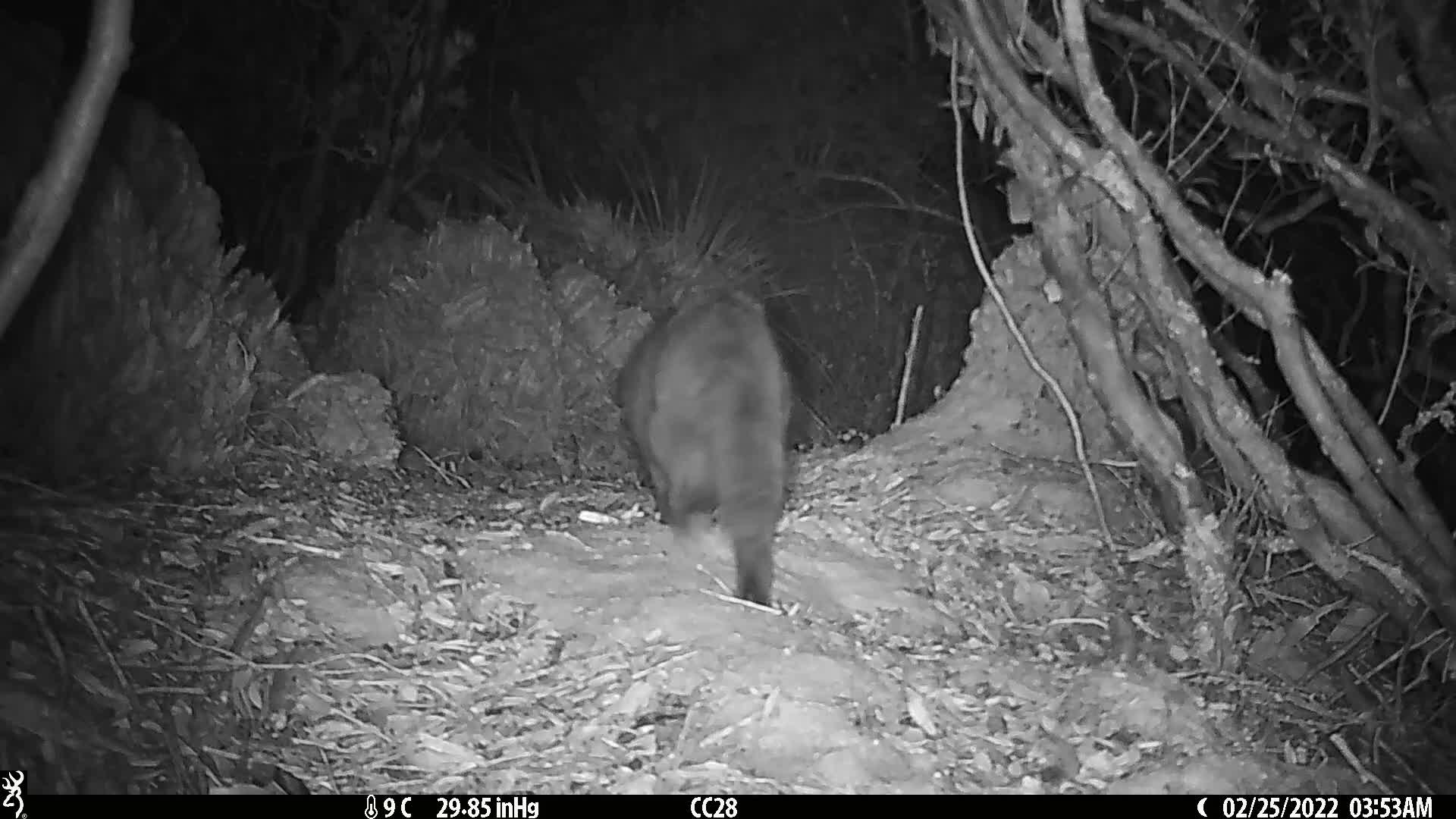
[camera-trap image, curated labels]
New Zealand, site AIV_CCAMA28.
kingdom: Animalia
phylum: Chordata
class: Mammalia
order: Carnivora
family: Felidae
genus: Felis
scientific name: Felis catus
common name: domestic cat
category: cat